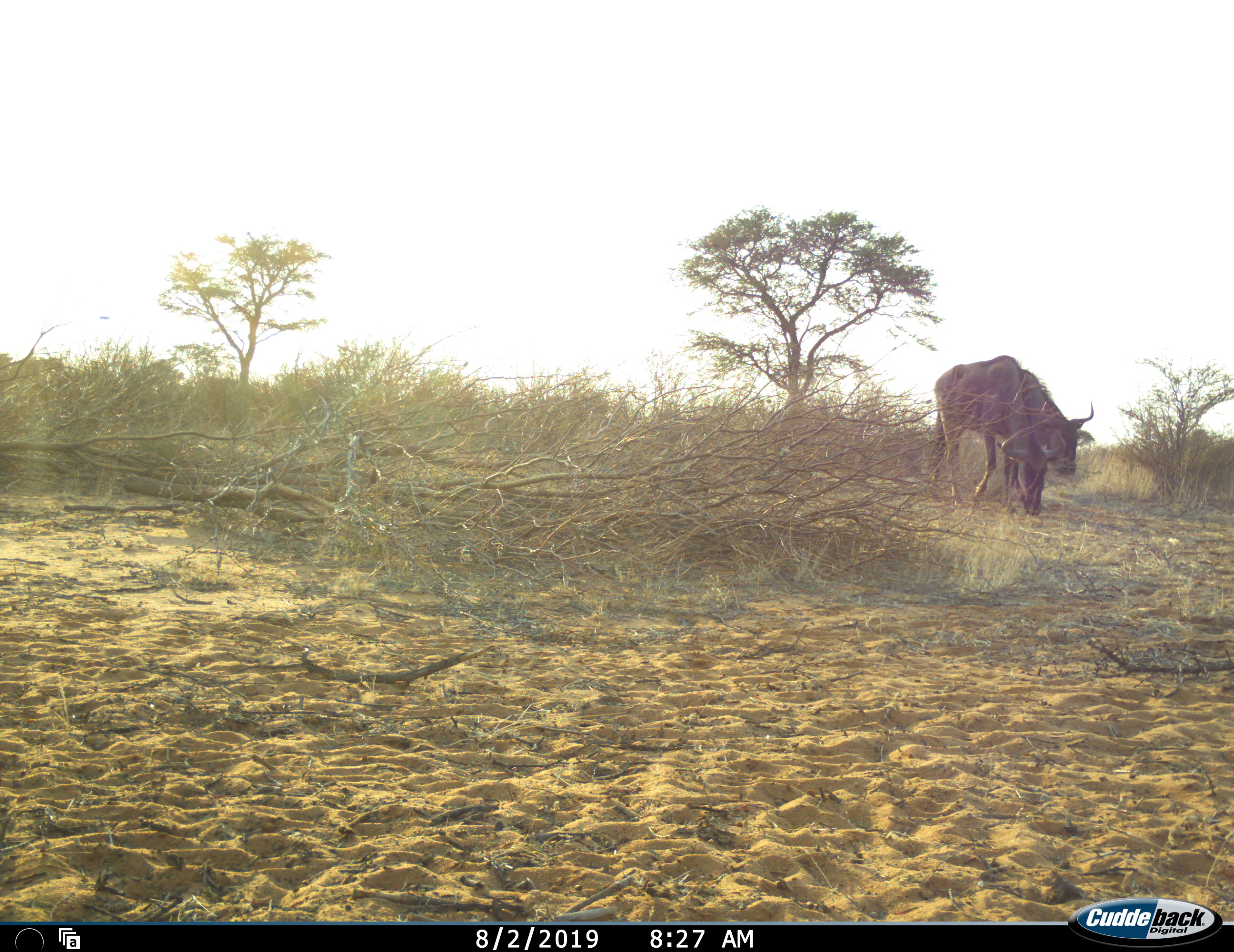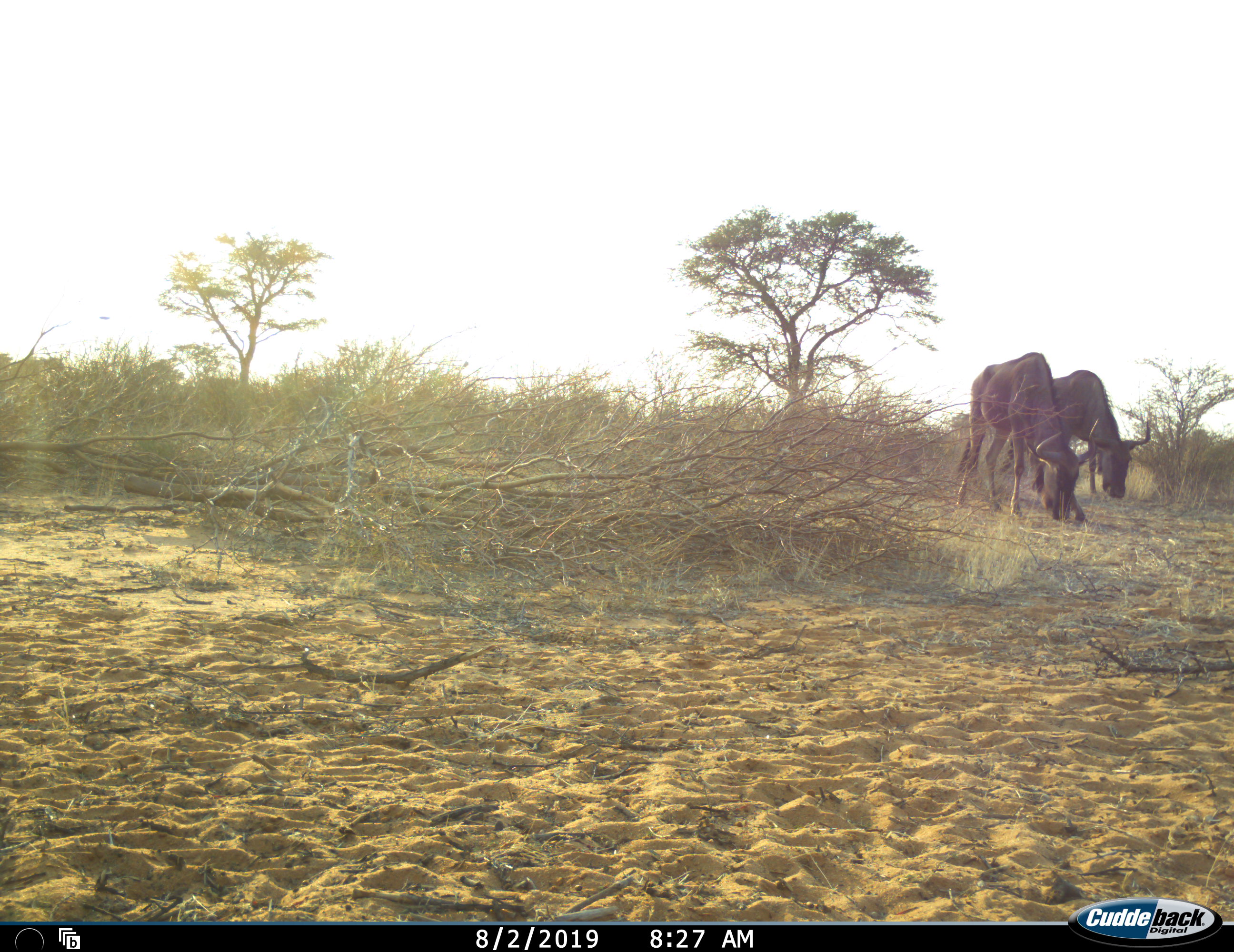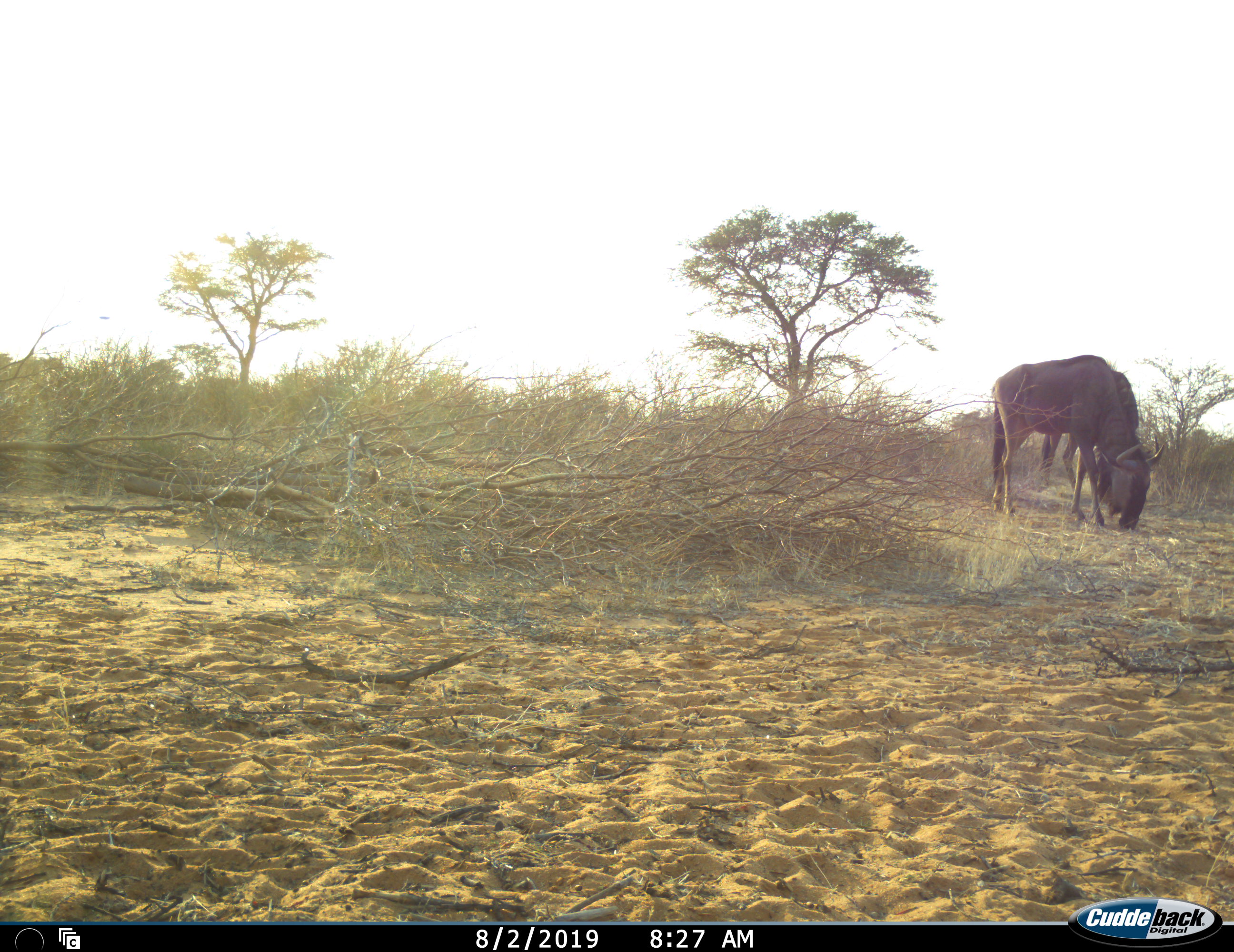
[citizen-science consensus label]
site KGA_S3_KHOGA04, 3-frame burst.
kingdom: Animalia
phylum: Chordata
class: Mammalia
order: Artiodactyla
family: Bovidae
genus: Connochaetes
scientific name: Connochaetes taurinus taurinus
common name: blue wildebeest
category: wildebeestblue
Wildebeestblue (blue wildebeest) (Connochaetes taurinus taurinus), count 2. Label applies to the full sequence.